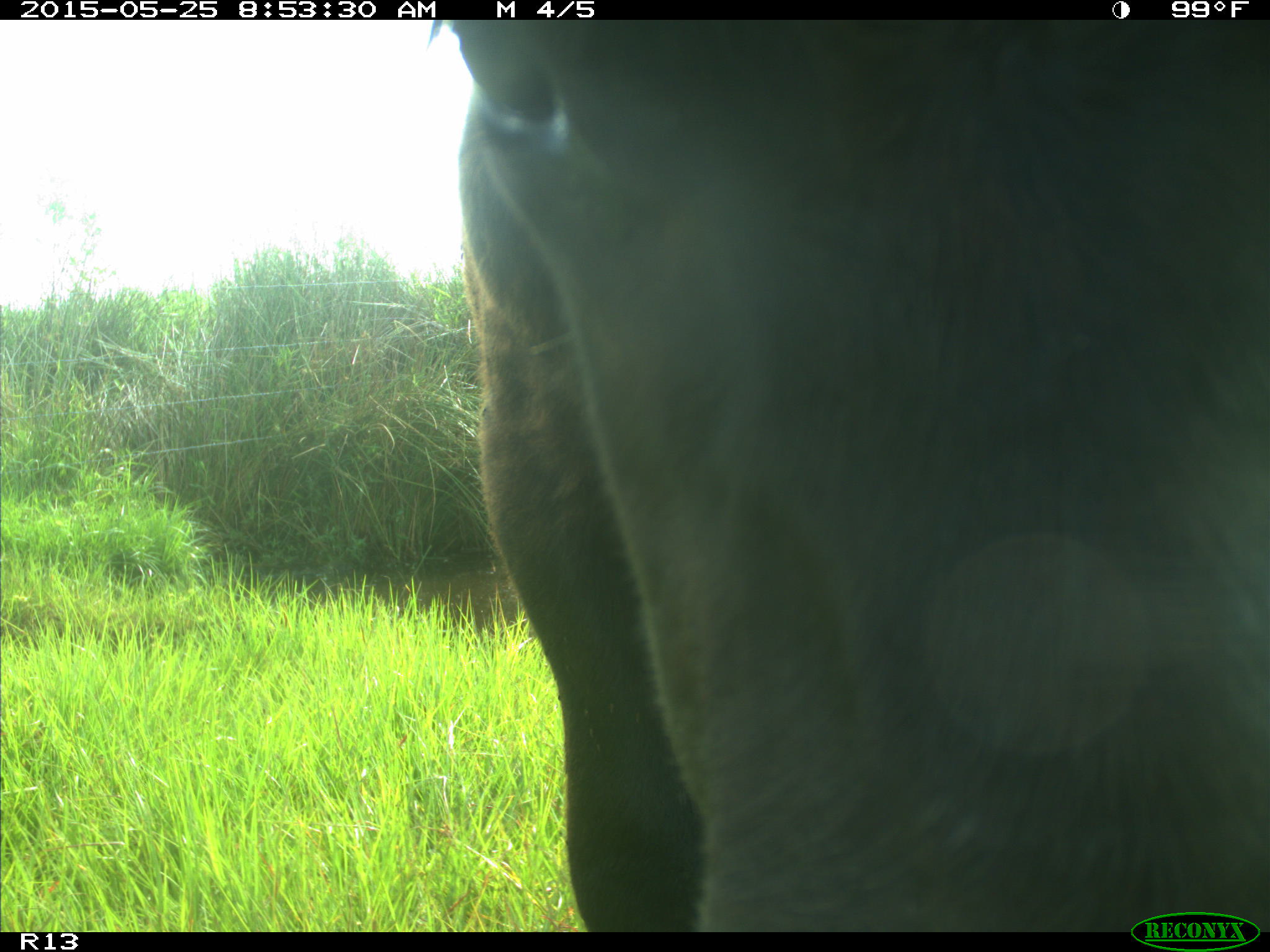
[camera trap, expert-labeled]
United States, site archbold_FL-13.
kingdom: Animalia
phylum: Chordata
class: Mammalia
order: Artiodactyla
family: Bovidae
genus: Bos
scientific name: Bos taurus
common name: domestic cow